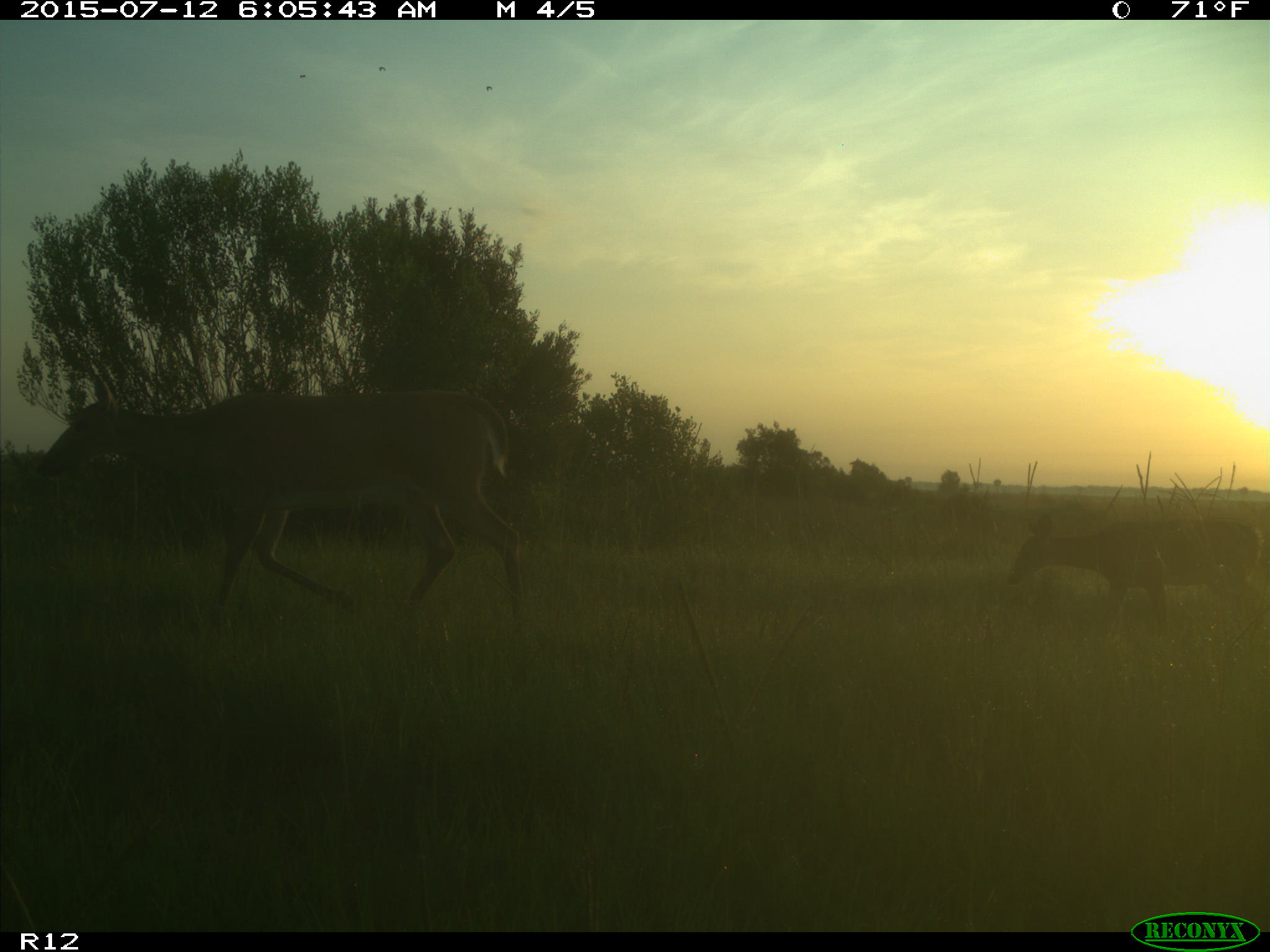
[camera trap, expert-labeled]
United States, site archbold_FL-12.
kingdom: Animalia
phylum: Chordata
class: Mammalia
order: Artiodactyla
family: Cervidae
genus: Odocoileus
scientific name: Odocoileus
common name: deer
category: unidentified deer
Unidentified deer (deer) (Odocoileus).